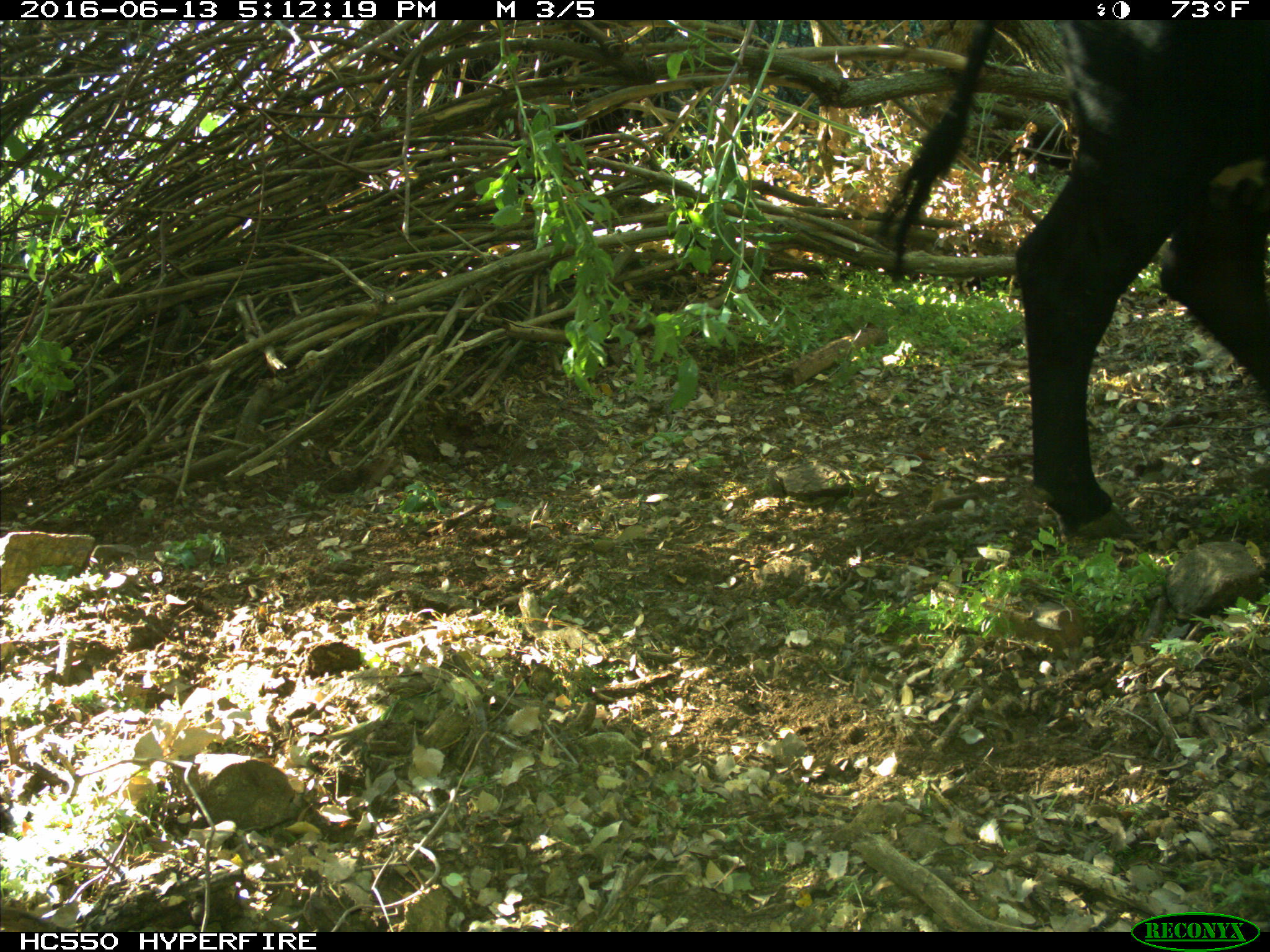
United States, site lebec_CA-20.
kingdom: Animalia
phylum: Chordata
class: Mammalia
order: Artiodactyla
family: Bovidae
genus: Bos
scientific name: Bos taurus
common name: domestic cow